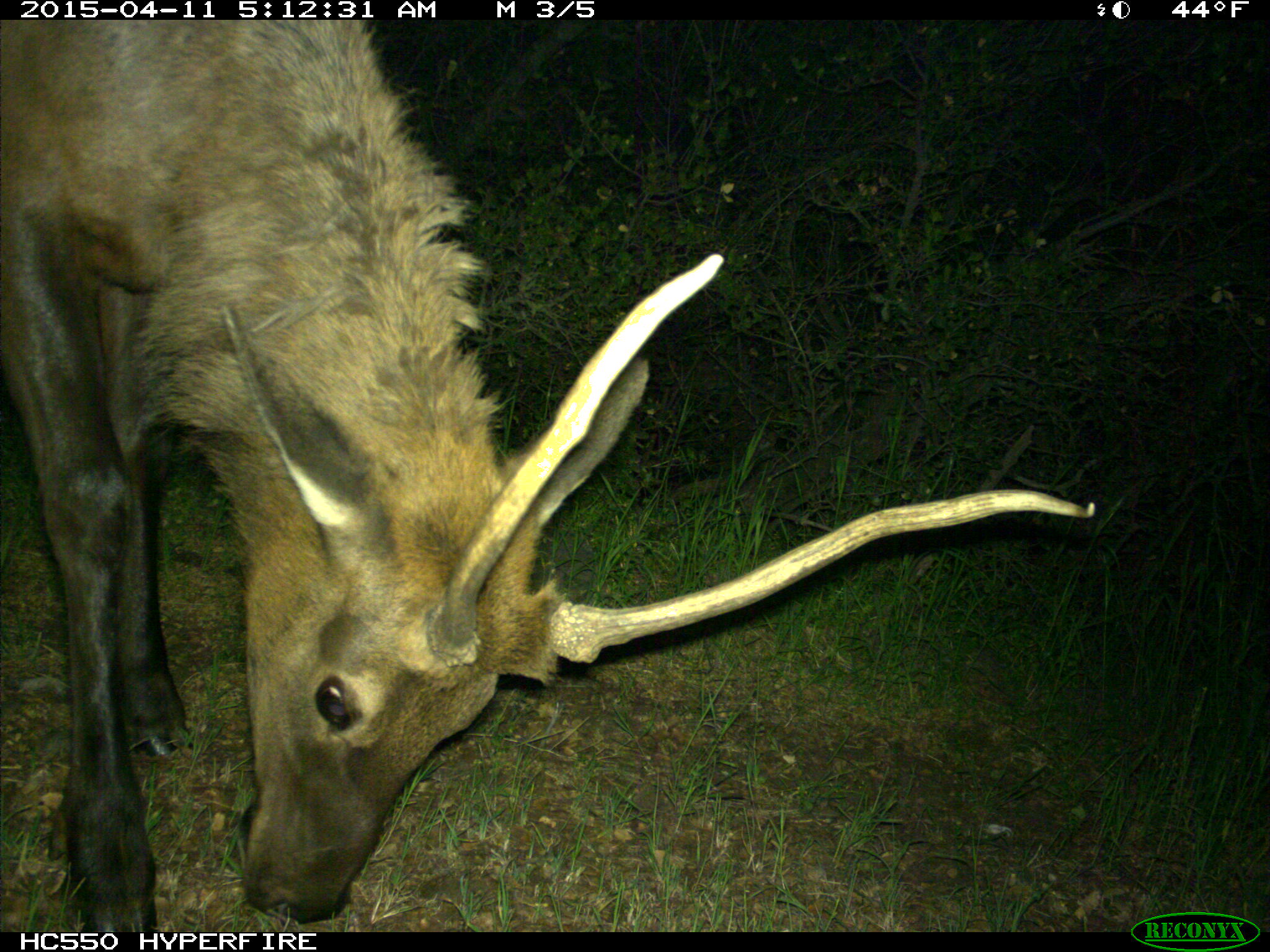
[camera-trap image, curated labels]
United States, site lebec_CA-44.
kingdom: Animalia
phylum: Chordata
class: Mammalia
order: Artiodactyla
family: Cervidae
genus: Cervus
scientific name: Cervus canadensis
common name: elk